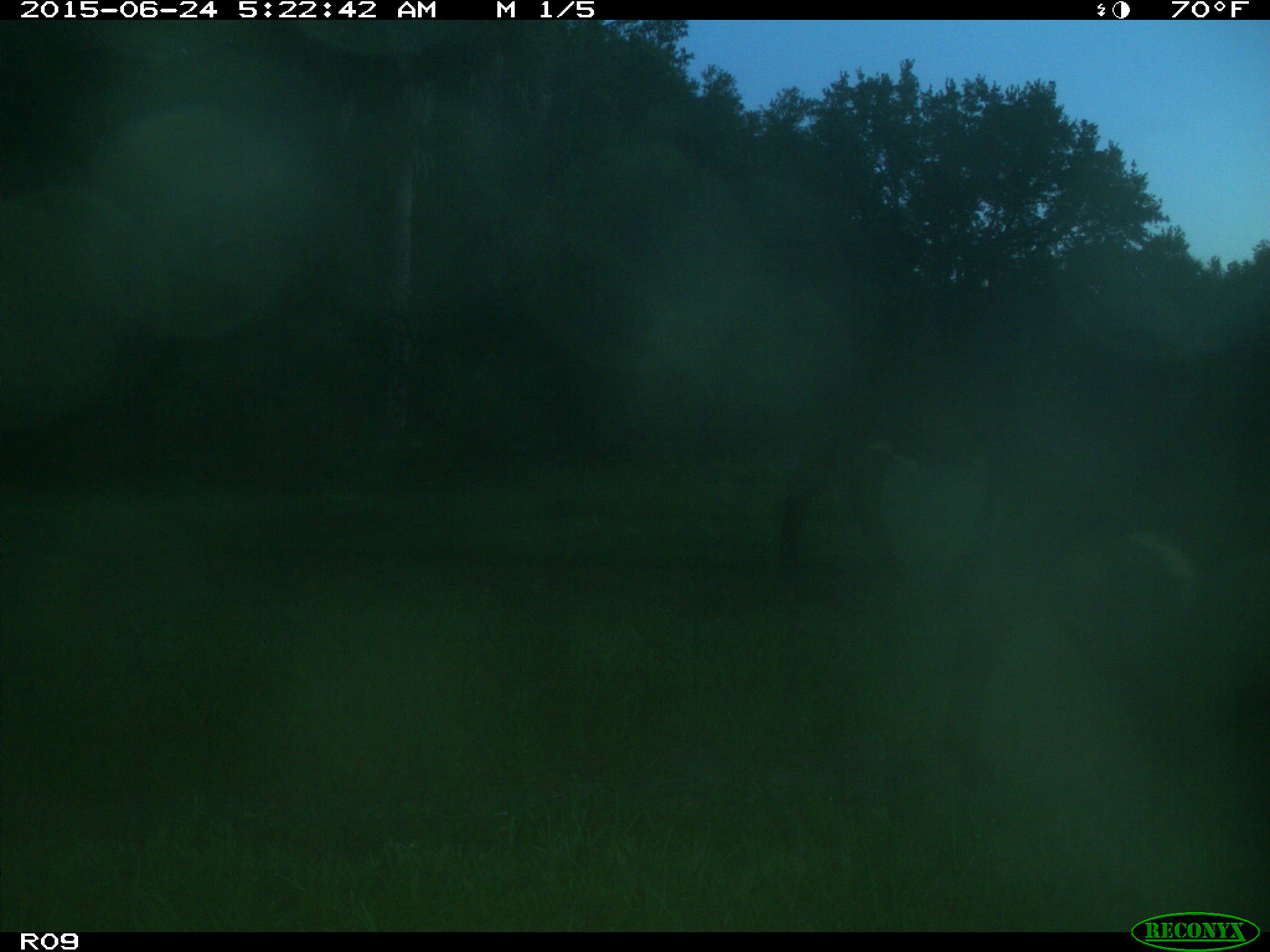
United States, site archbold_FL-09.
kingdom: Animalia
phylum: Chordata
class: Mammalia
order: Artiodactyla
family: Bovidae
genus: Bos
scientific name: Bos taurus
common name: domestic cow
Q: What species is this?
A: Bos taurus (domestic cow).